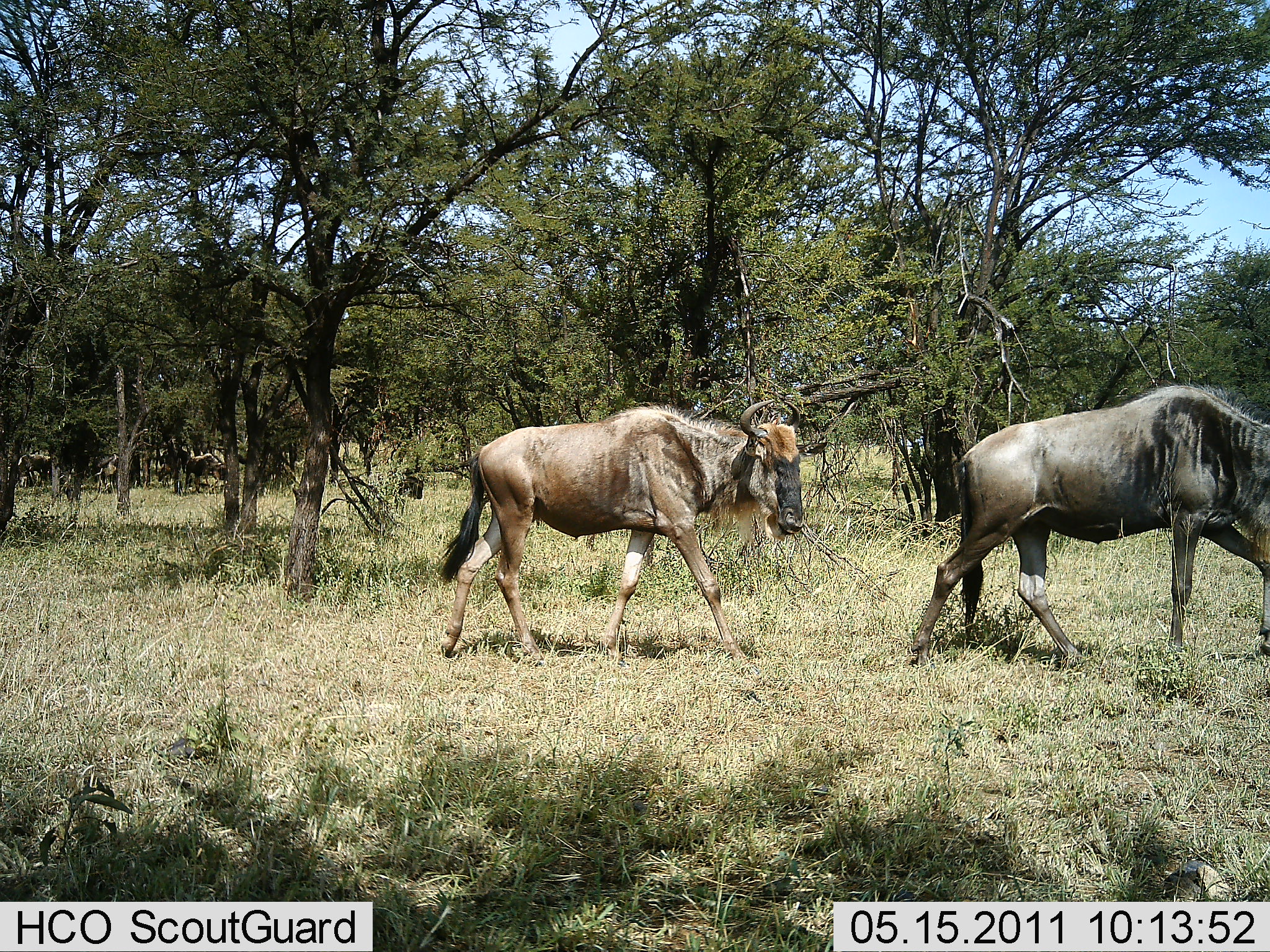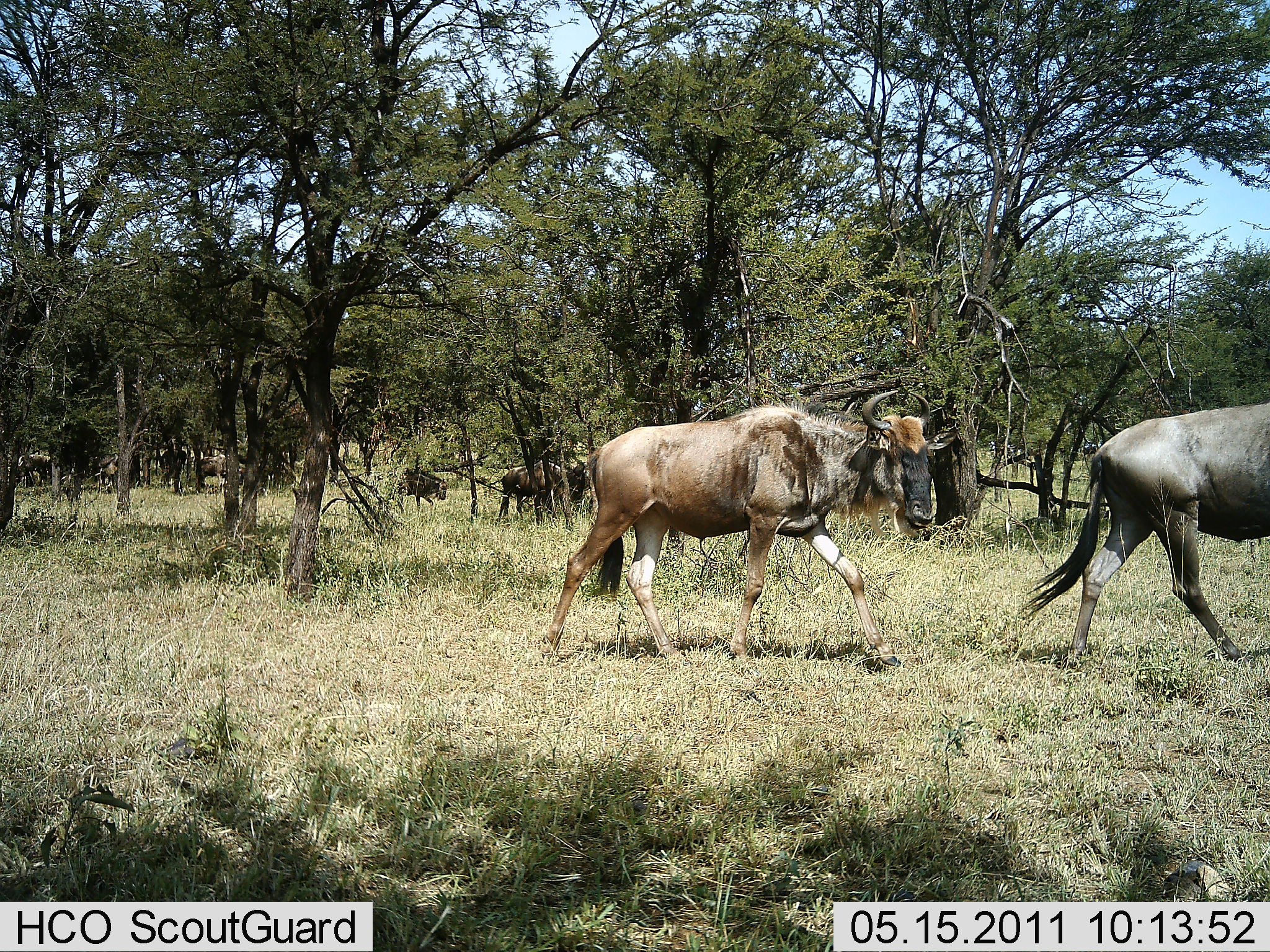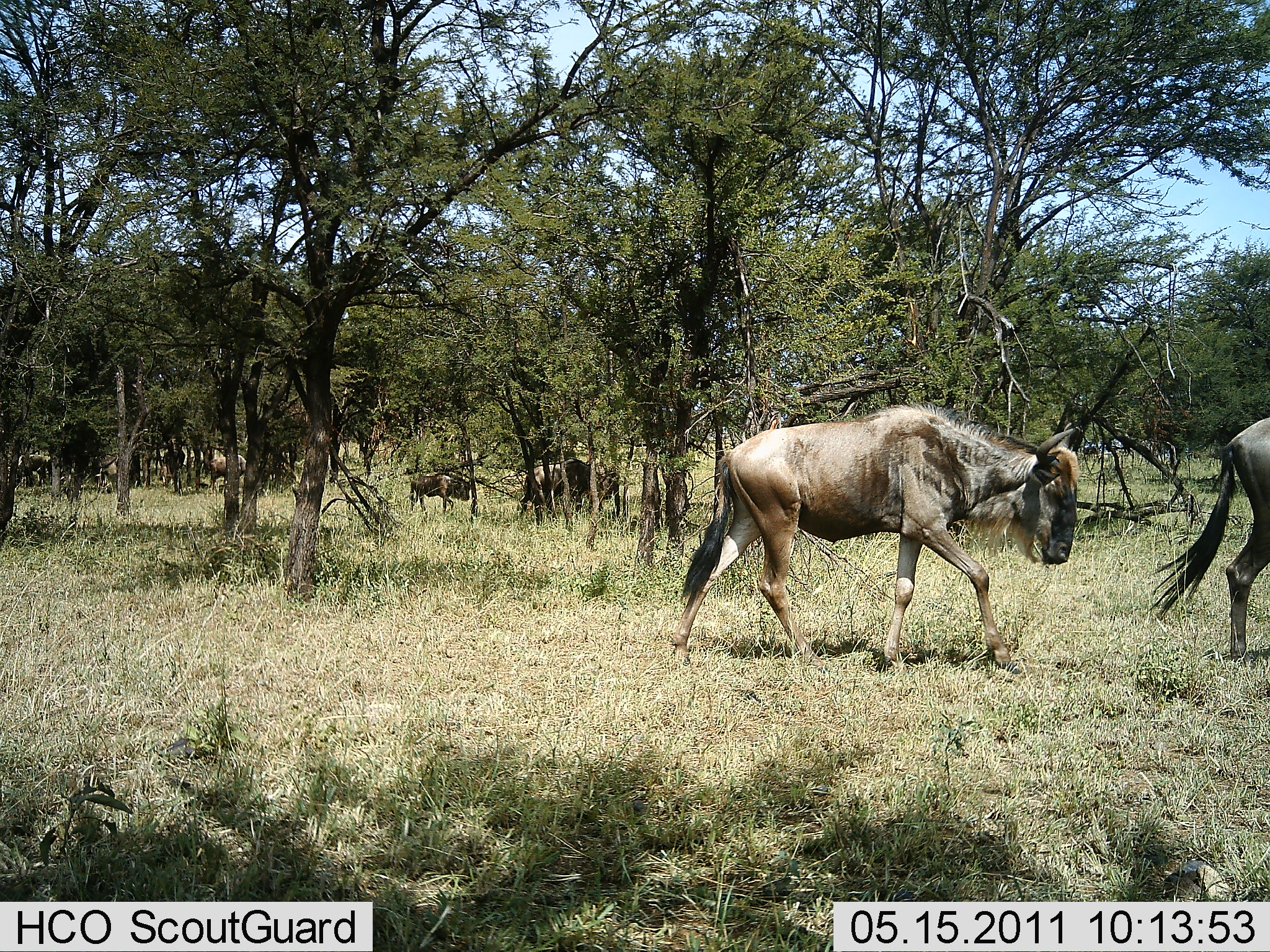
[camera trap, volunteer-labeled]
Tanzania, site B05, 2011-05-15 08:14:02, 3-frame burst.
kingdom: Animalia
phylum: Chordata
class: Mammalia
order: Artiodactyla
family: Bovidae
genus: Connochaetes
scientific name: Connochaetes taurinus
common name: blue wildebeest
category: wildebeest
Wildebeest (blue wildebeest) (Connochaetes taurinus), count 9. Behavior (volunteer vote fractions): standing 7%, resting 0%, moving 100%, interacting 0%. Young present (vote fraction): 0%. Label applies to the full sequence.